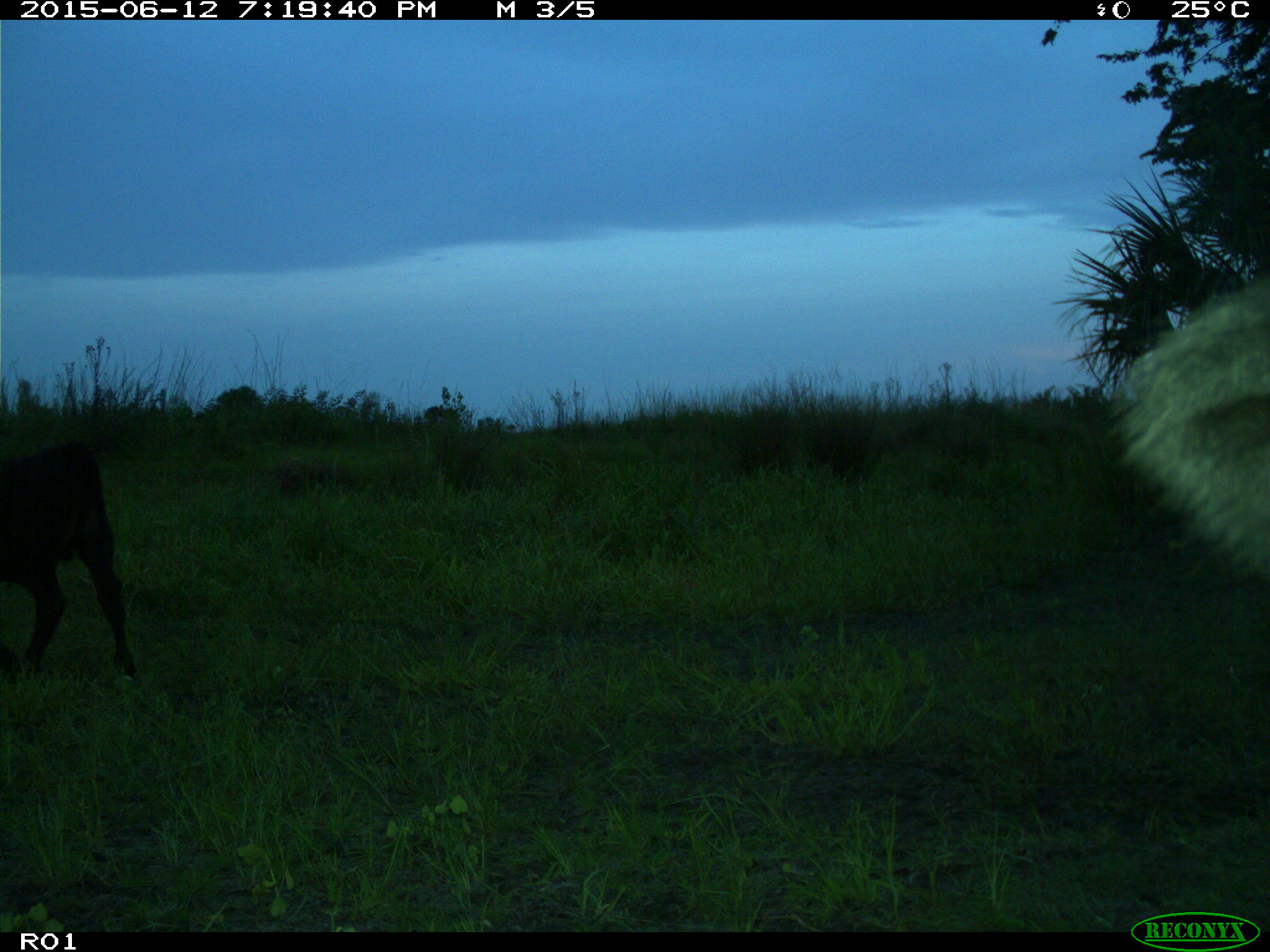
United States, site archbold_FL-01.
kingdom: Animalia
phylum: Chordata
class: Mammalia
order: Artiodactyla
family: Bovidae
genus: Bos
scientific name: Bos taurus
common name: domestic cow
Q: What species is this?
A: Bos taurus (domestic cow).